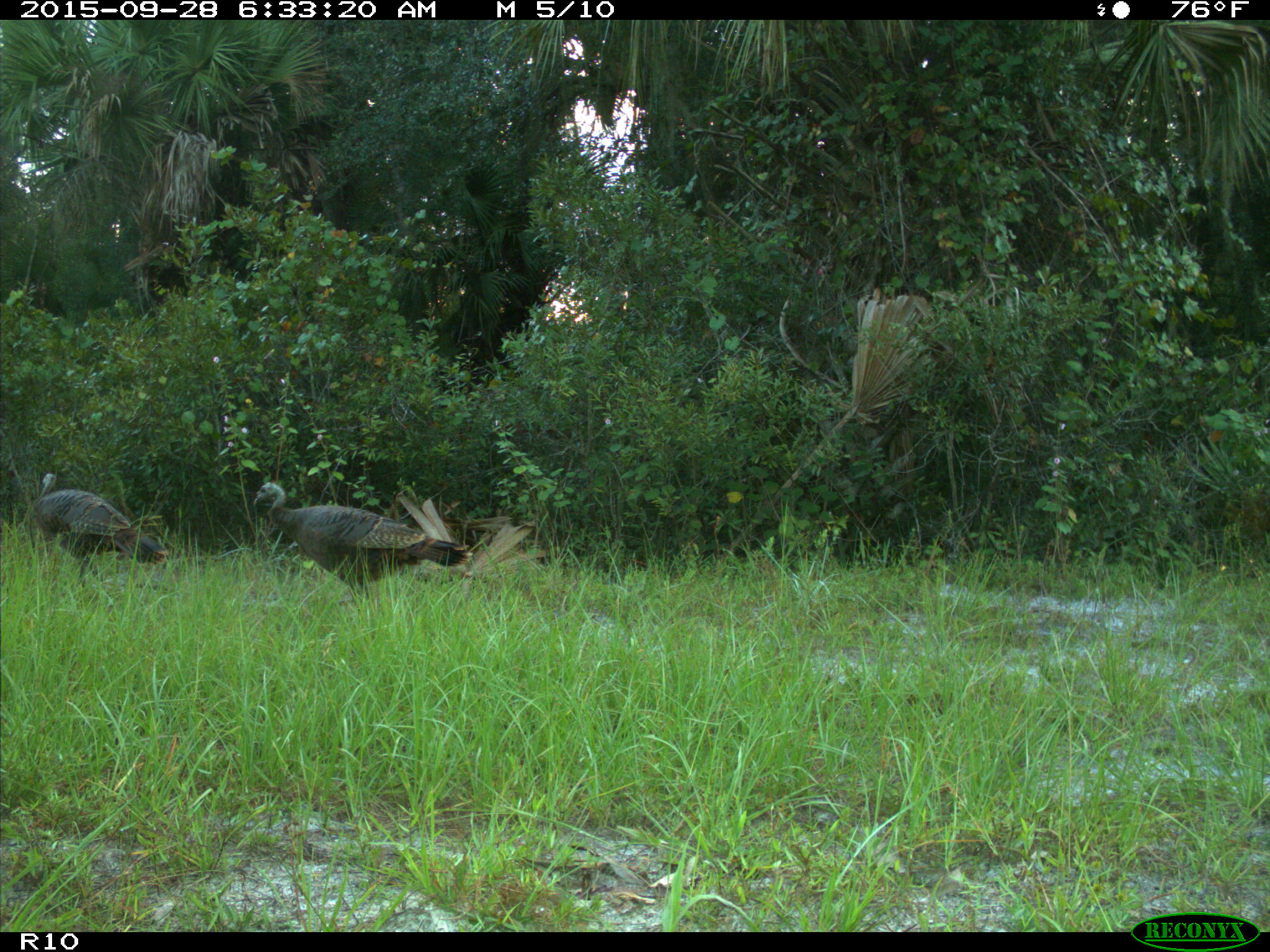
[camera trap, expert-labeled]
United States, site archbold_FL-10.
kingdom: Animalia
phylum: Chordata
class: Aves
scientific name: Aves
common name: birds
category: unidentified bird